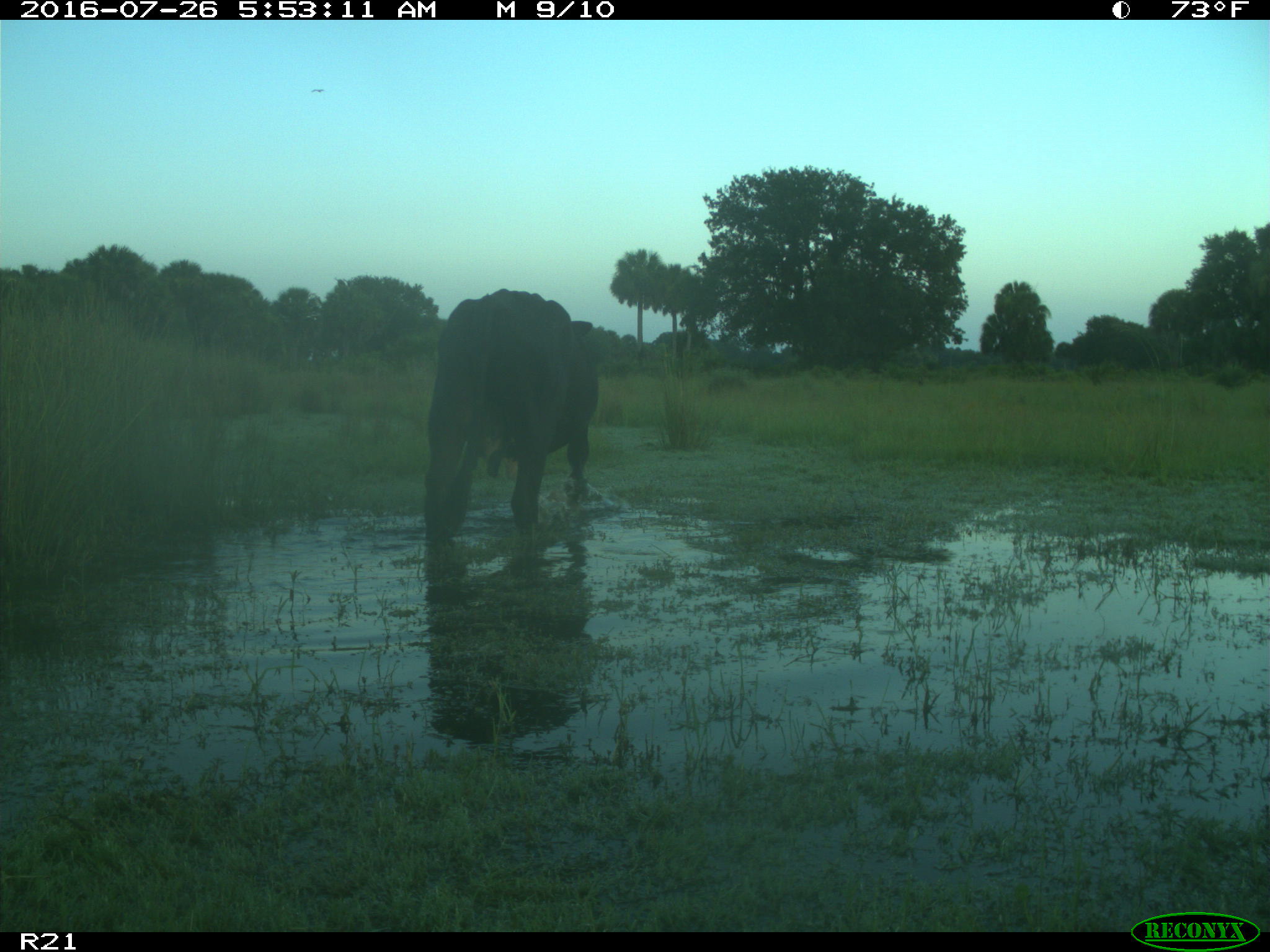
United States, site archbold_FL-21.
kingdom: Animalia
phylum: Chordata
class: Mammalia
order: Artiodactyla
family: Bovidae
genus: Bos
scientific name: Bos taurus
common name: domestic cow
Bos taurus (domestic cow).